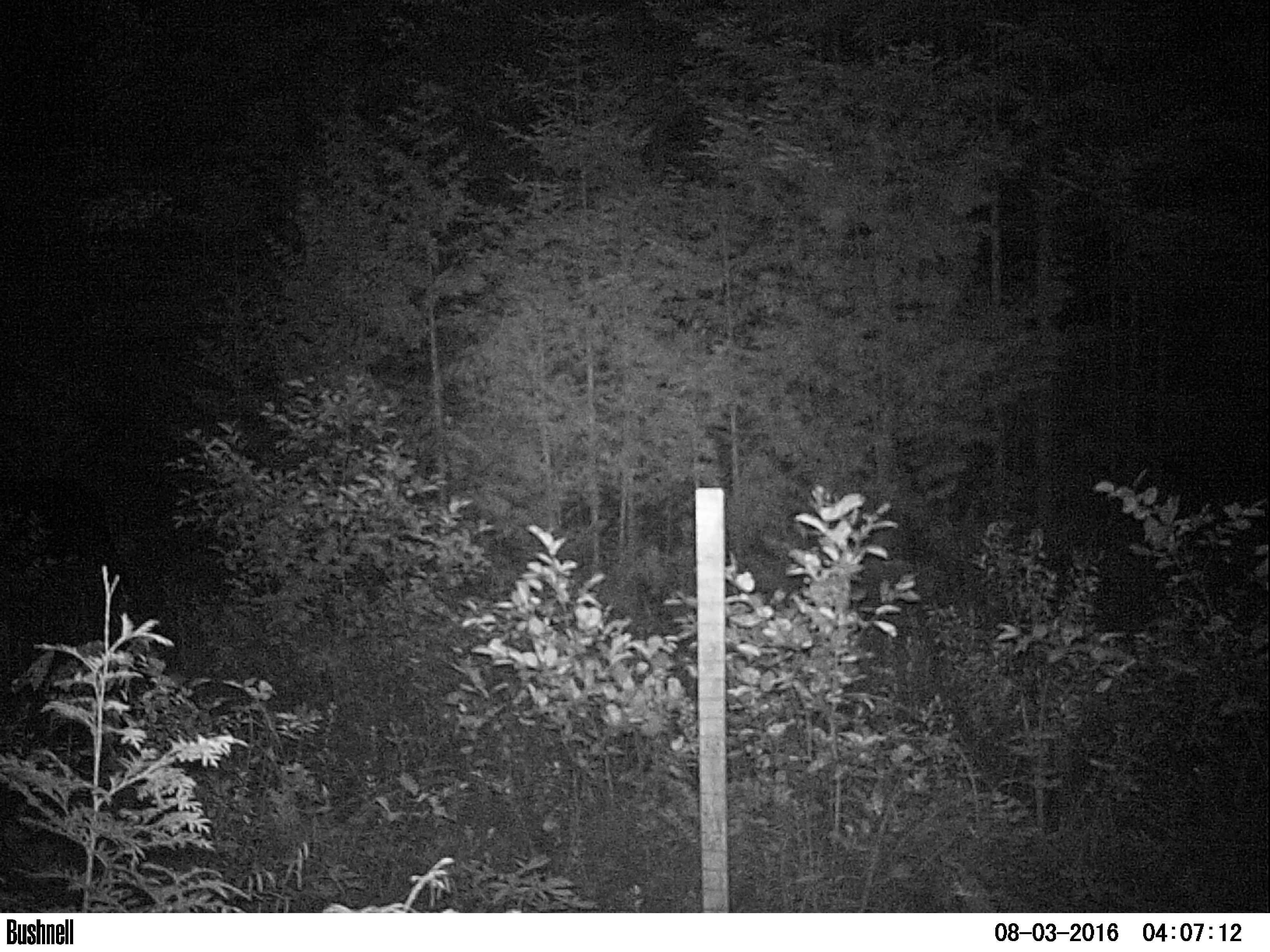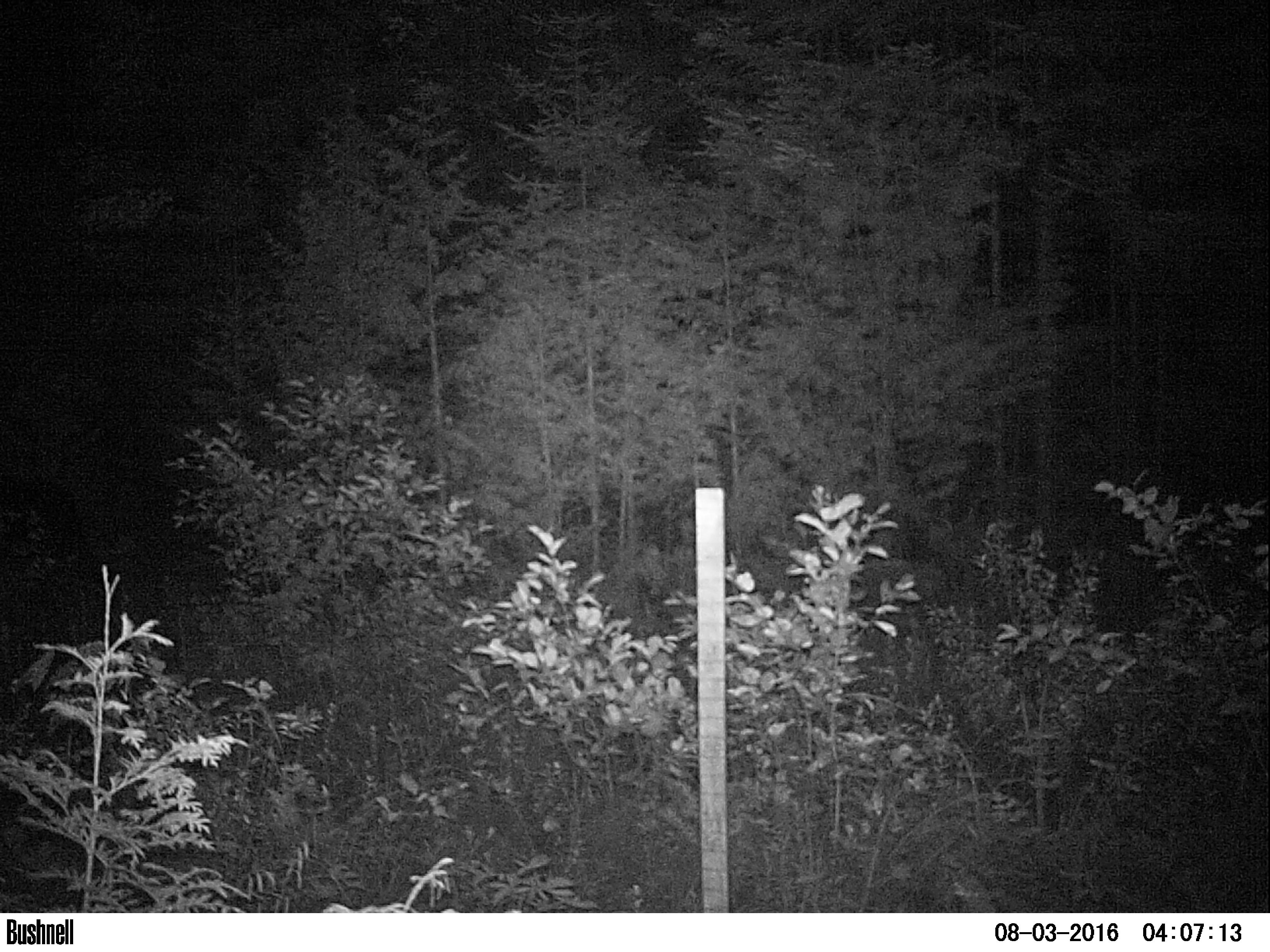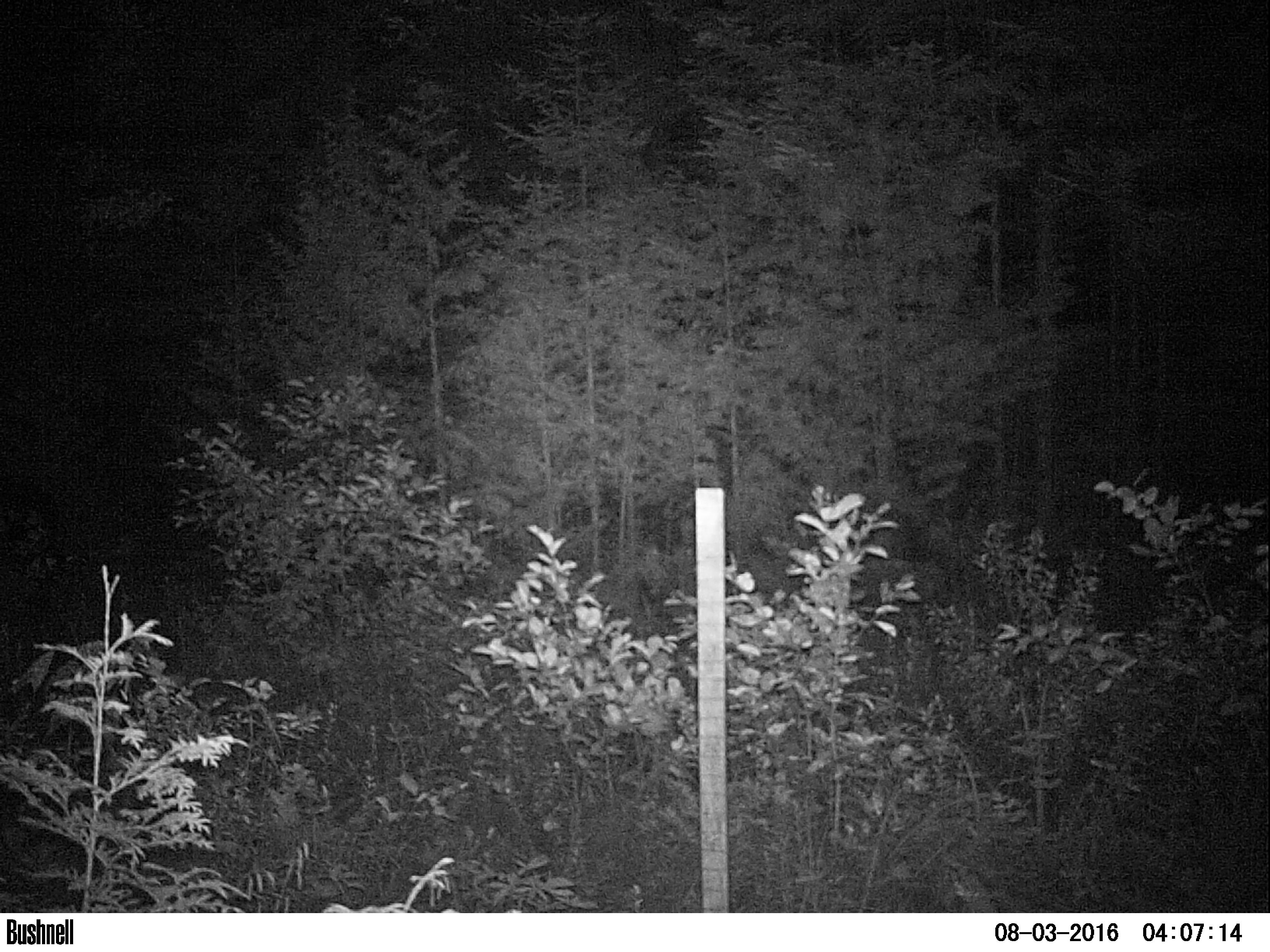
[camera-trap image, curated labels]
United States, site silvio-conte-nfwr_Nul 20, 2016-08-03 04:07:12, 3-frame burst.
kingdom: Animalia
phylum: Chordata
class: Mammalia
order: Artiodactyla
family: Cervidae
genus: Alces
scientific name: Alces alces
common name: moose